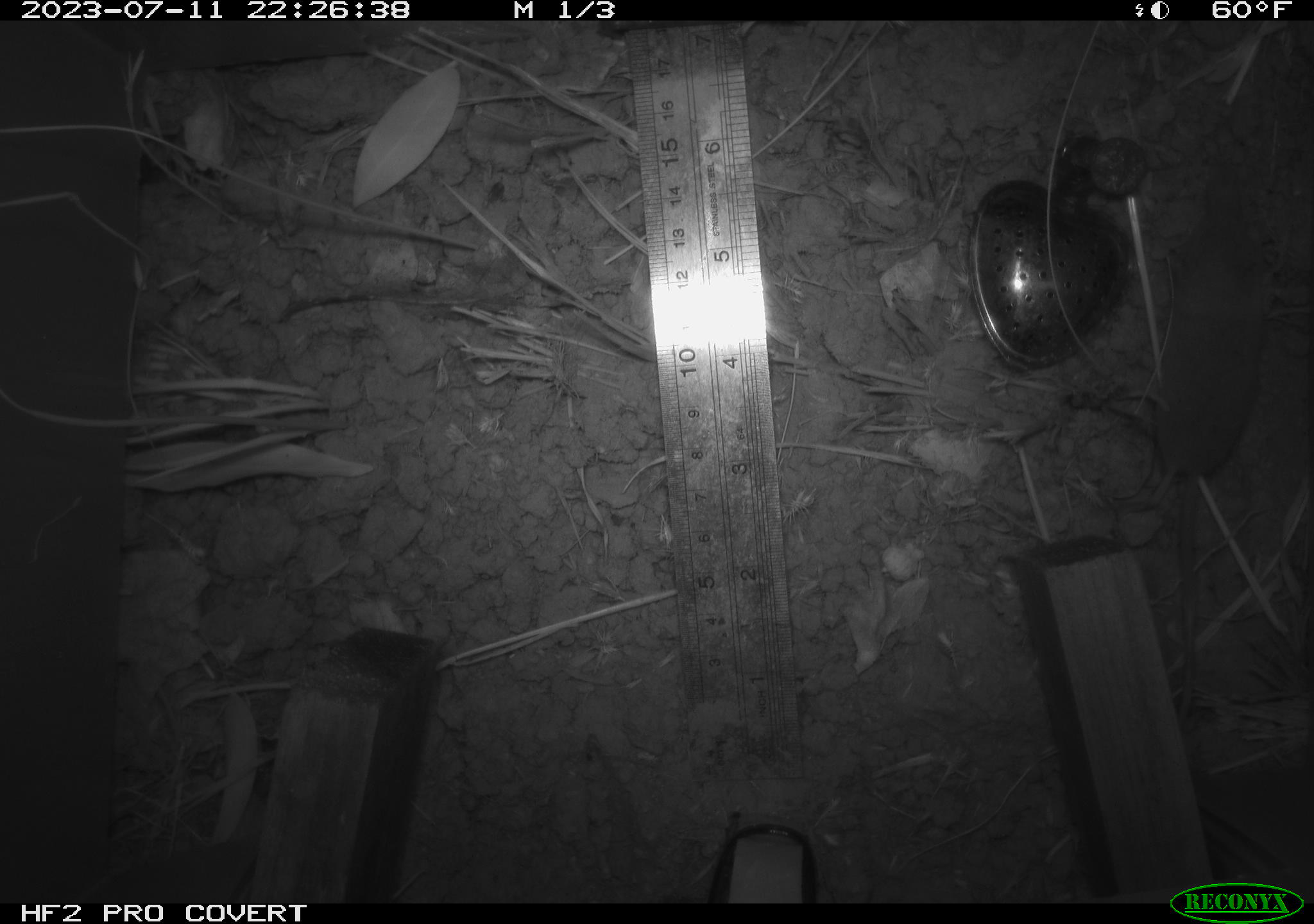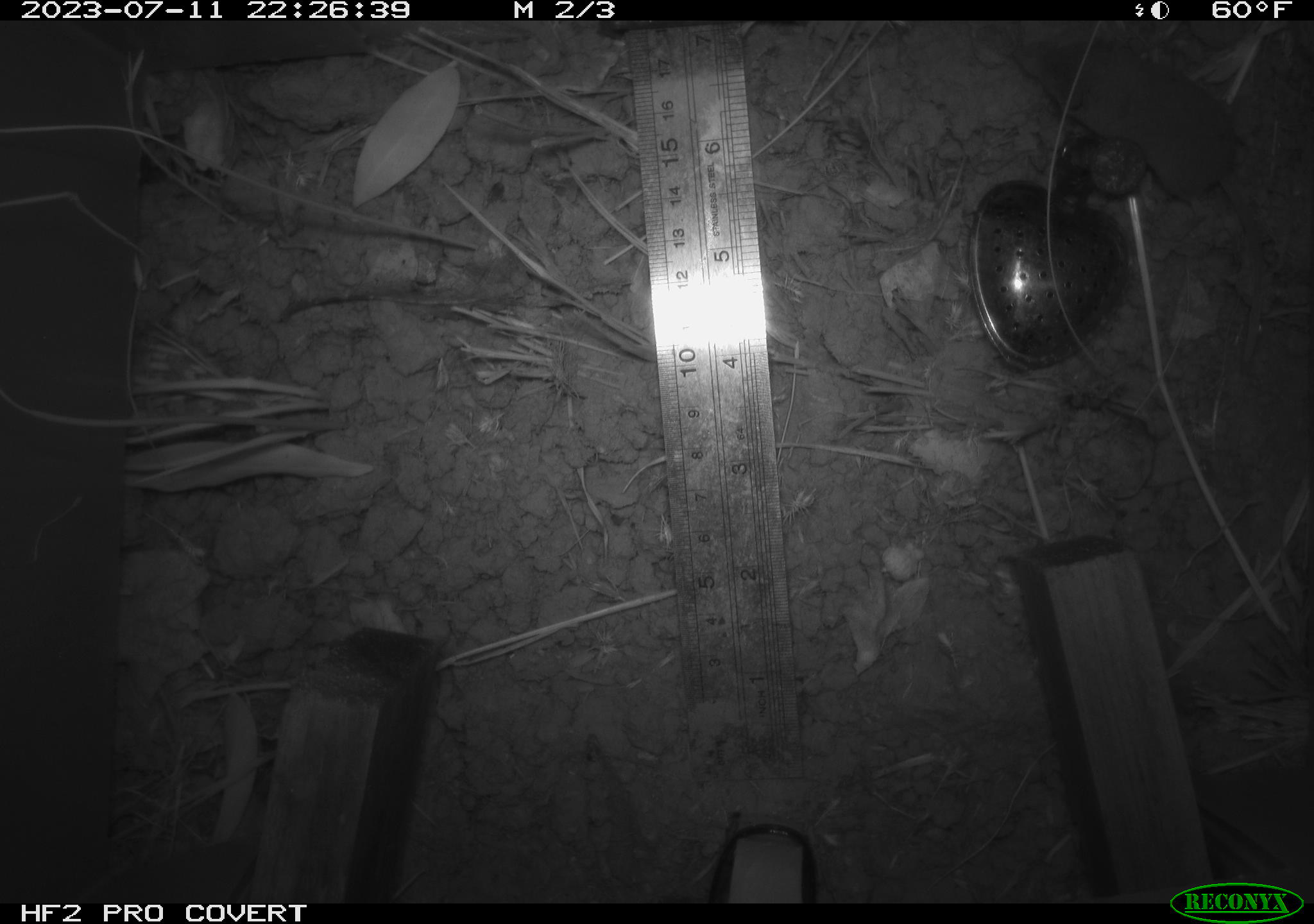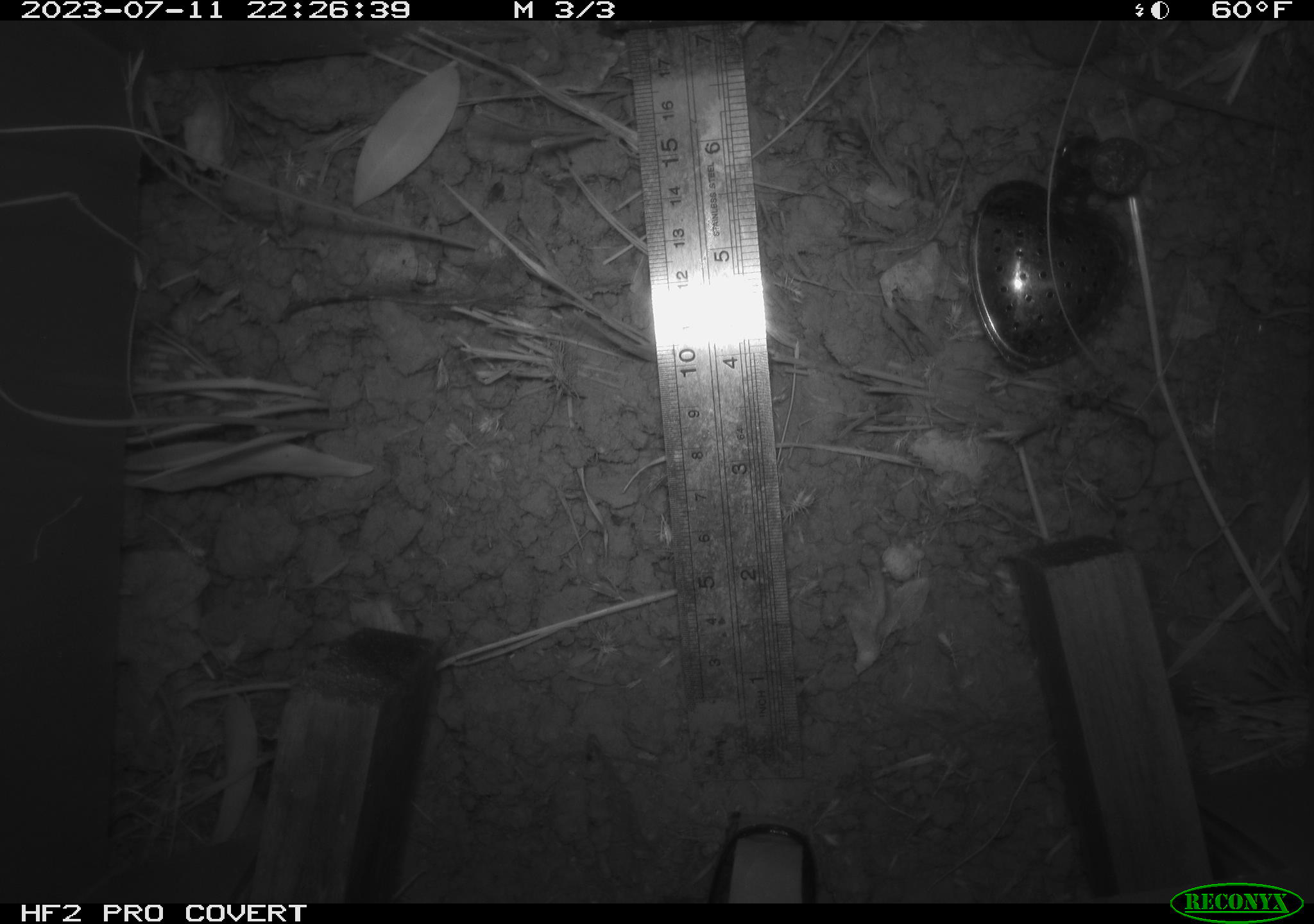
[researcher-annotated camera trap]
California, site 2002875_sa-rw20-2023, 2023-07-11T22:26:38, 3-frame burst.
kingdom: Animalia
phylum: Chordata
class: Mammalia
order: Eulipotyphla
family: Soricidae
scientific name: Soricidae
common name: shrews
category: soricidae family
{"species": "soricidae family (shrews) (Soricidae)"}